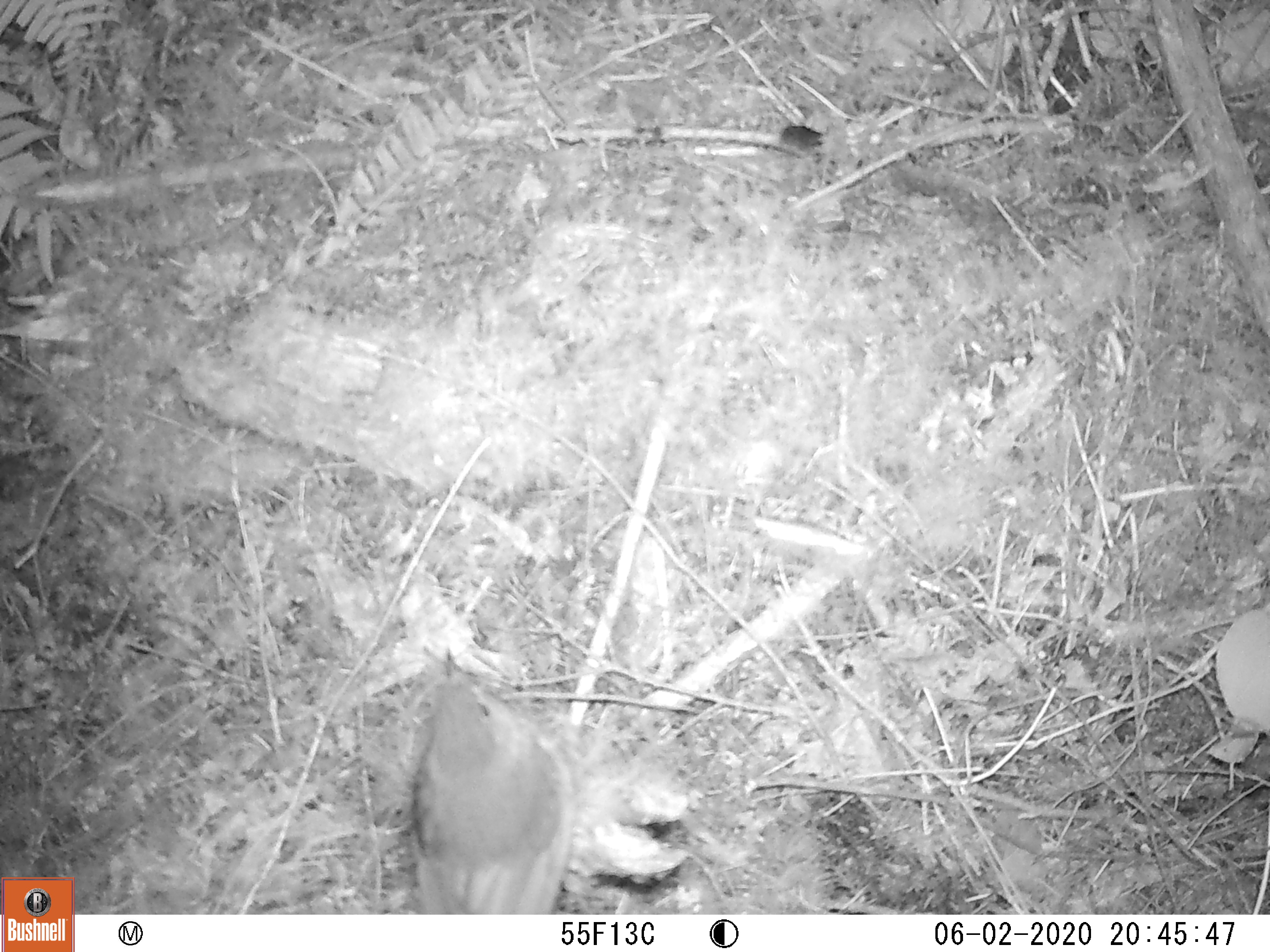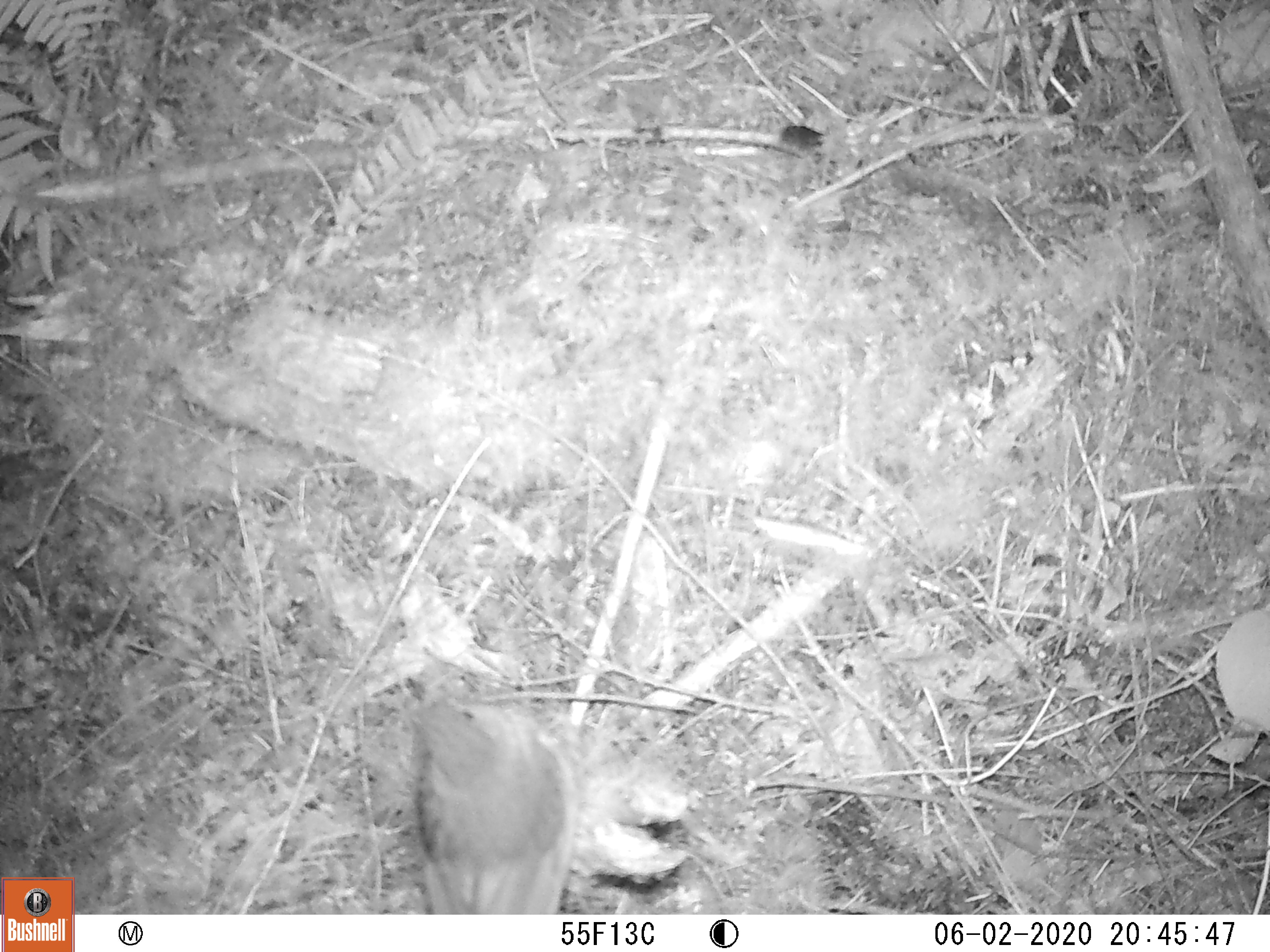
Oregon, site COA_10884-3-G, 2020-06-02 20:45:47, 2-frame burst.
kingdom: Animalia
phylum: Chordata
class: Aves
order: Passeriformes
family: Turdidae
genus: Catharus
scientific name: Catharus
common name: brown thrushes and nightingale-thrushes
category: catharus species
Catharus species (brown thrushes and nightingale-thrushes) (Catharus).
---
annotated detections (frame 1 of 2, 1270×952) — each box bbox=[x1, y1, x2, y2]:
catharus species: bbox=[395, 635, 575, 904]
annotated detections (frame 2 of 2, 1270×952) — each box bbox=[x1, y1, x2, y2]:
catharus species: bbox=[393, 677, 575, 904]